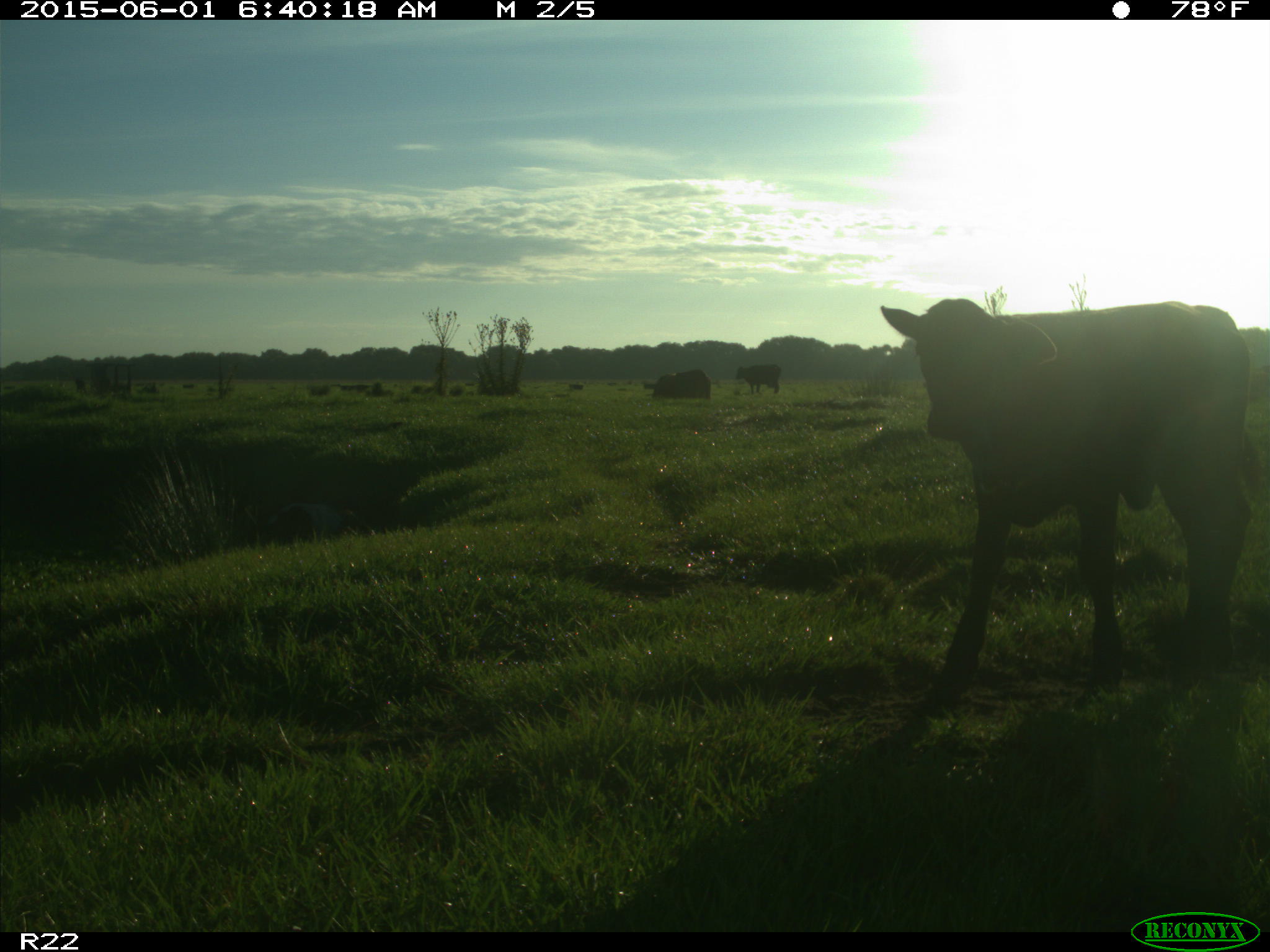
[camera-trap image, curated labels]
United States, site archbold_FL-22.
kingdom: Animalia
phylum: Chordata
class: Mammalia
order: Artiodactyla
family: Bovidae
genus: Bos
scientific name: Bos taurus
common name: domestic cow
Bos taurus (domestic cow).